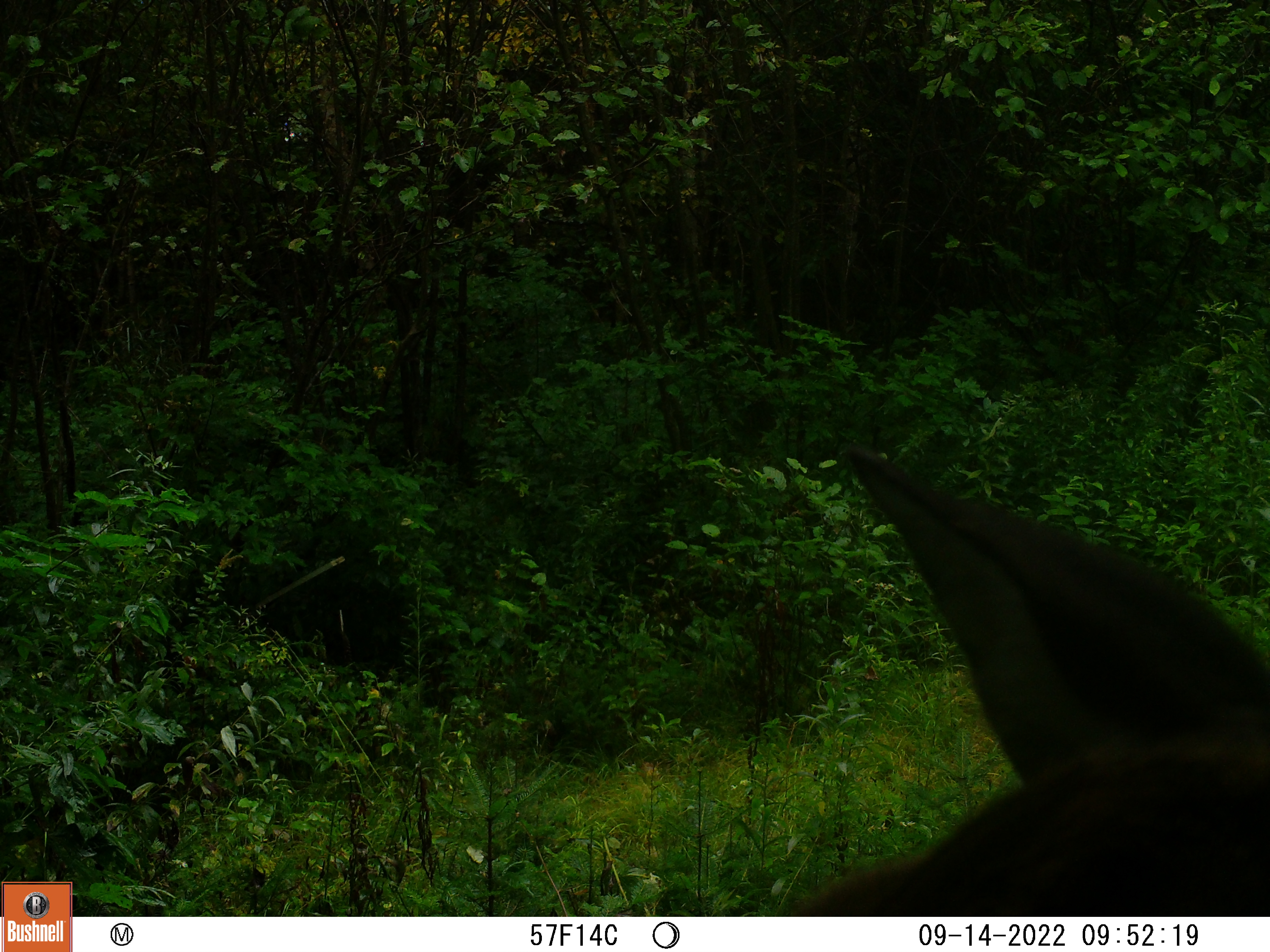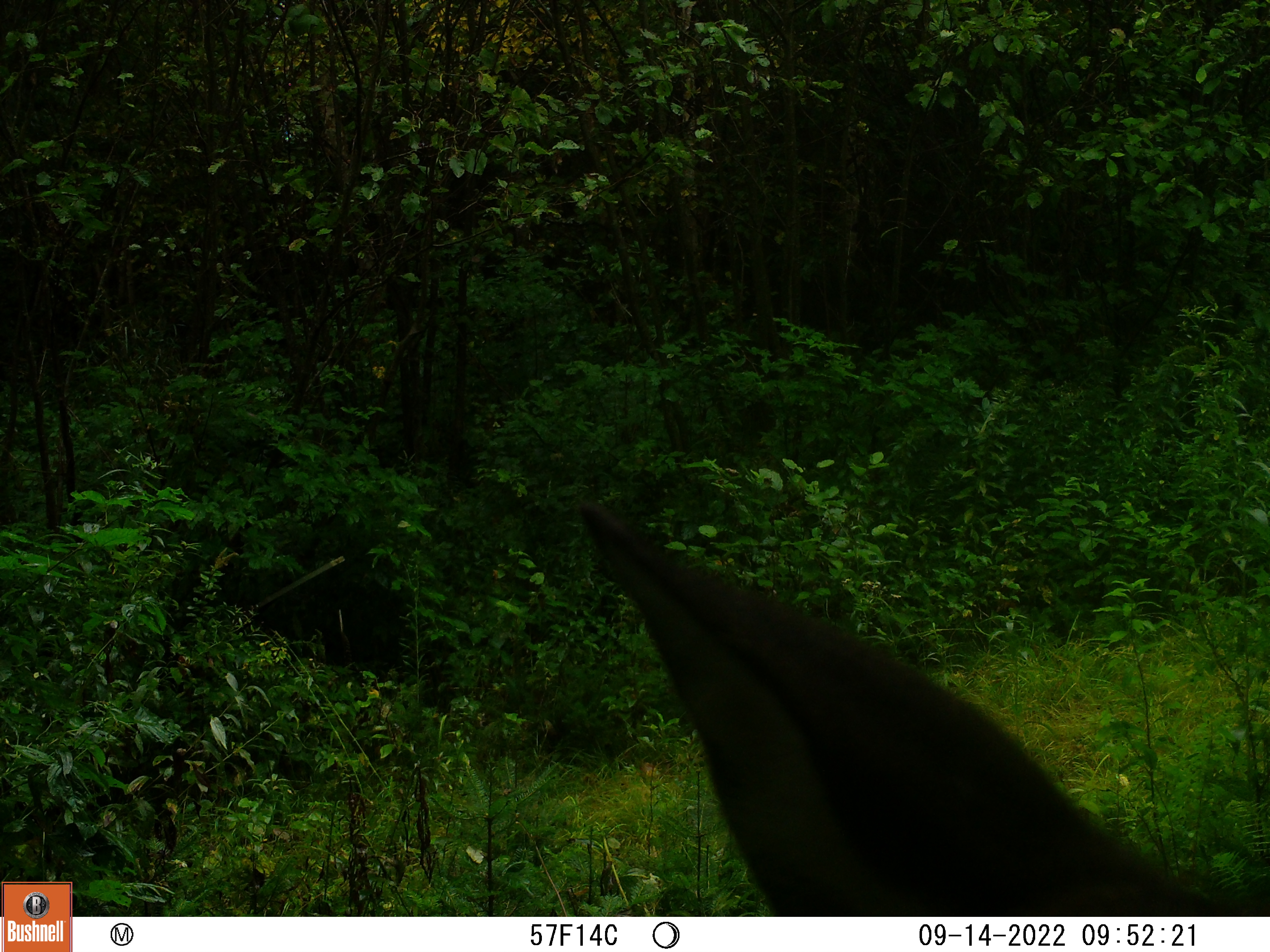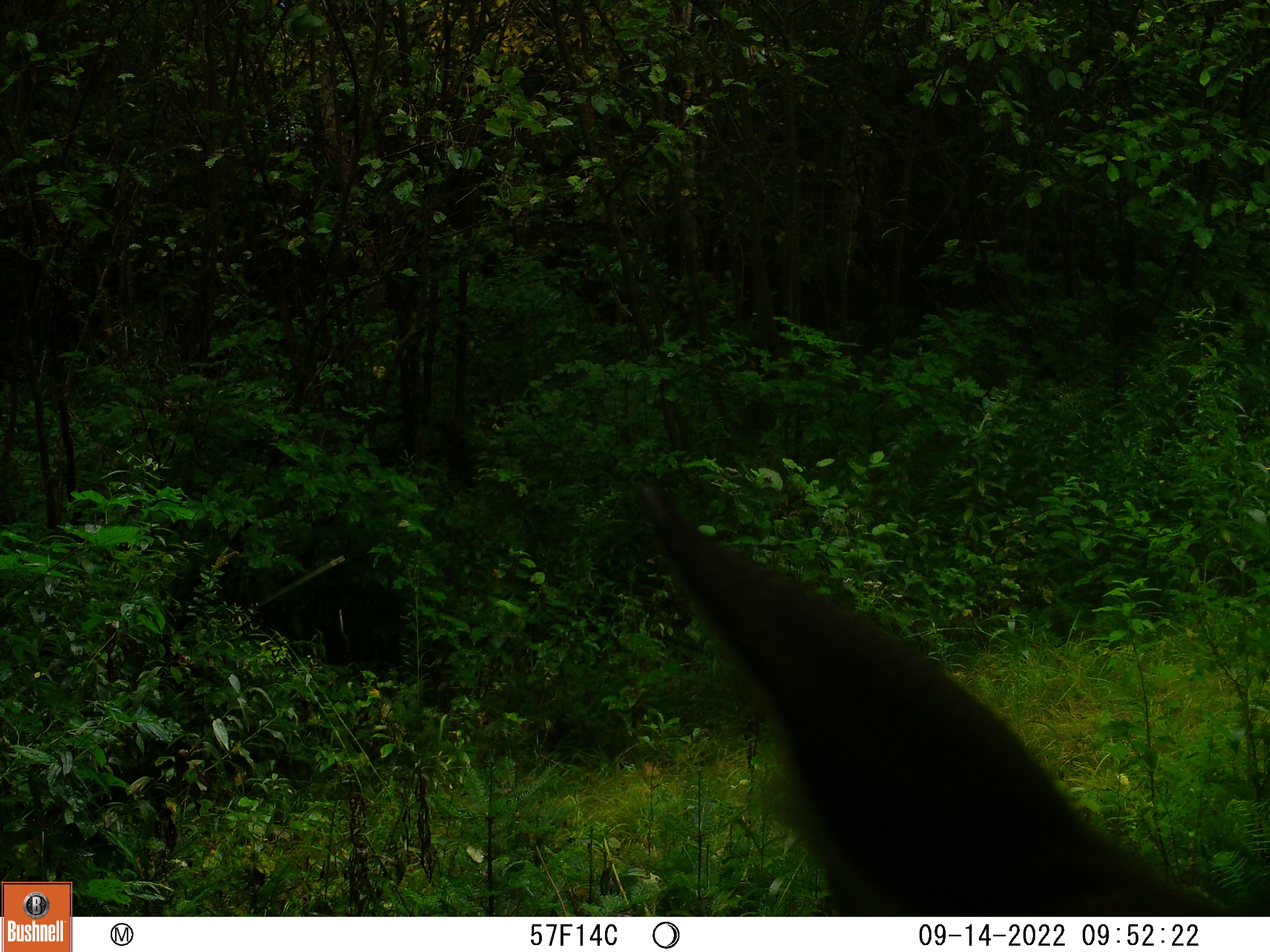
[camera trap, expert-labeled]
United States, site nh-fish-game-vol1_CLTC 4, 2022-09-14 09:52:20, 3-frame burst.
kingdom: Animalia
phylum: Chordata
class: Mammalia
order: Artiodactyla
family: Cervidae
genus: Odocoileus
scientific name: Odocoileus virginianus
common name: white-tailed deer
White-tailed deer (Odocoileus virginianus).